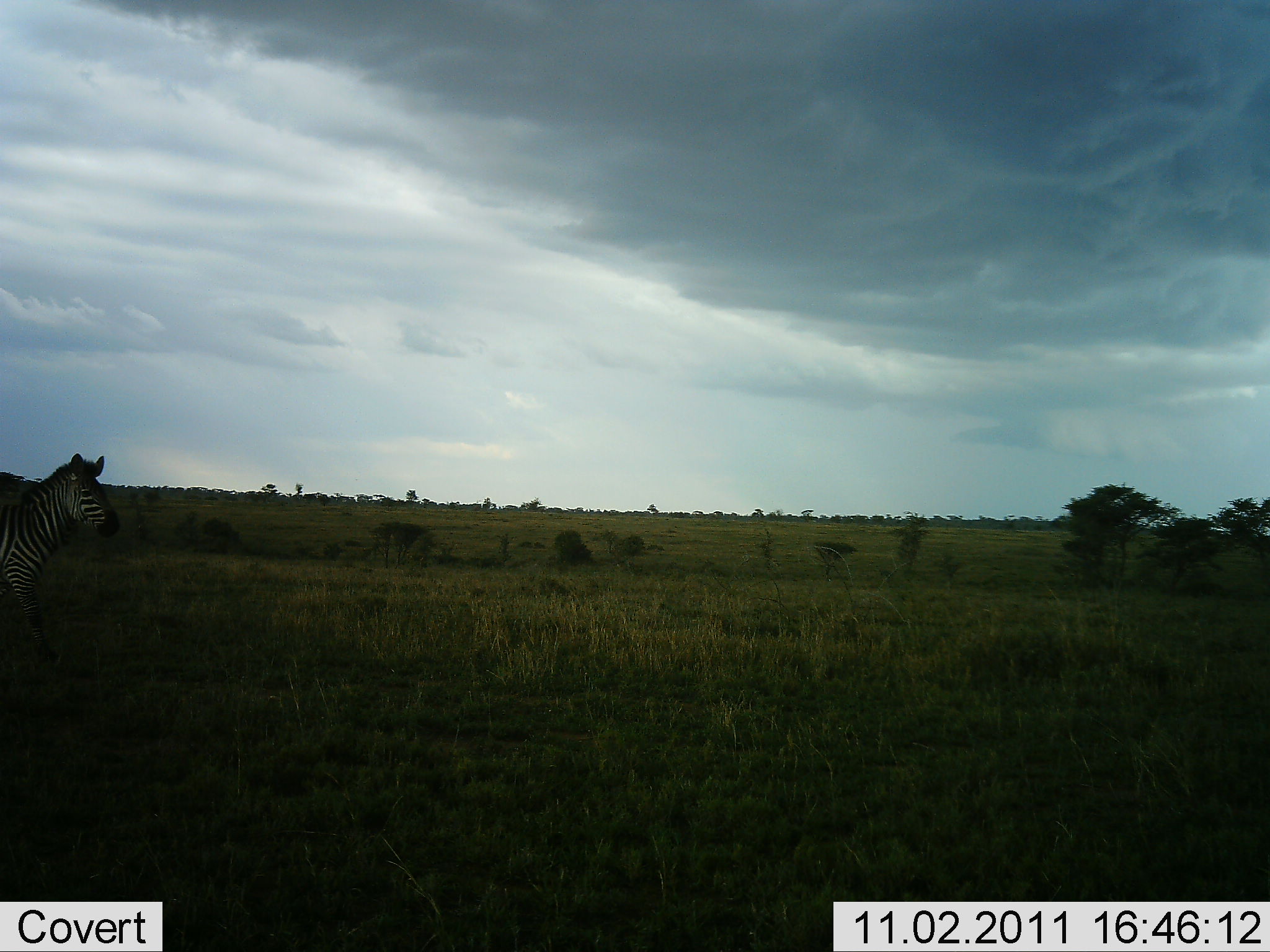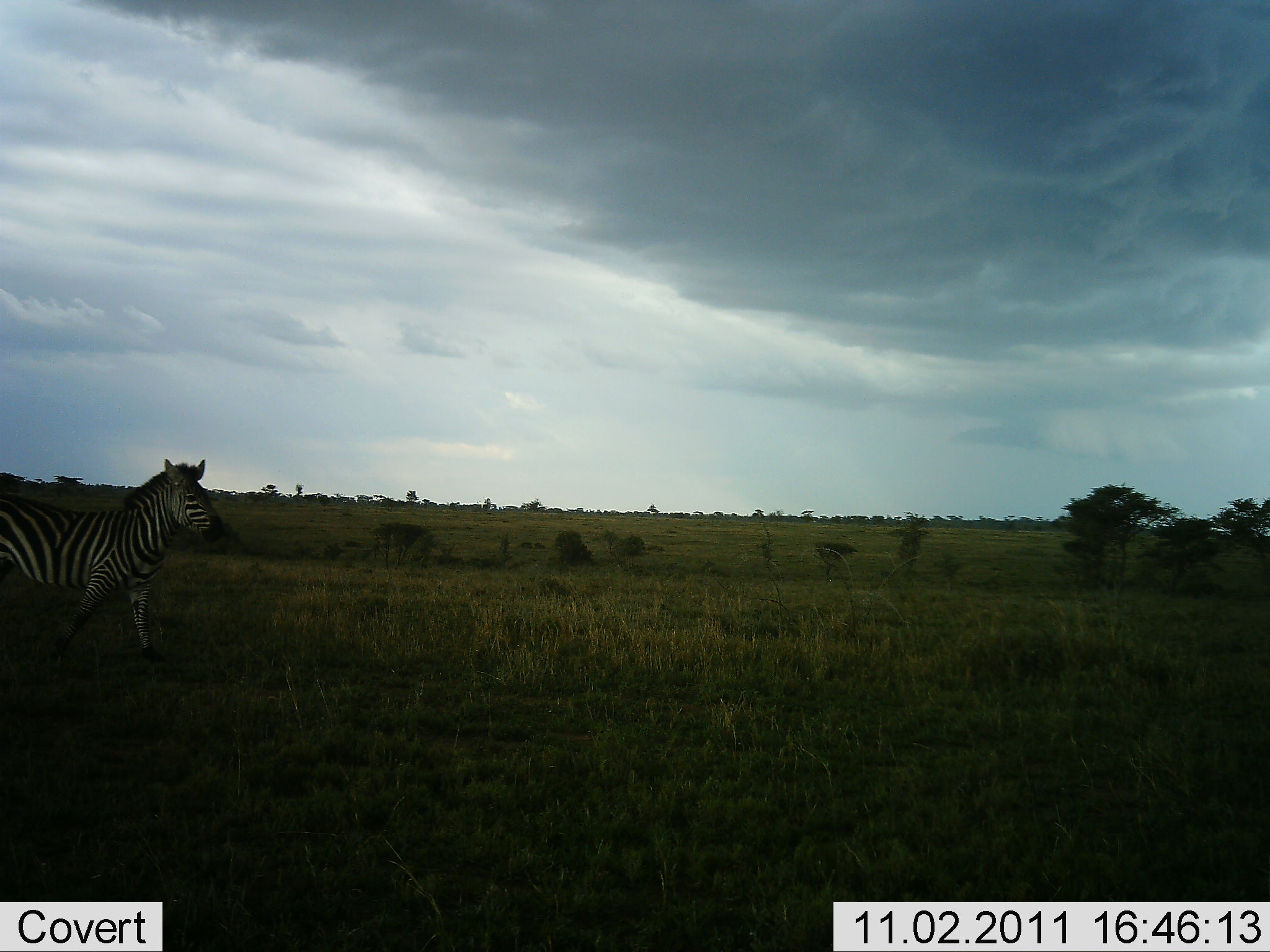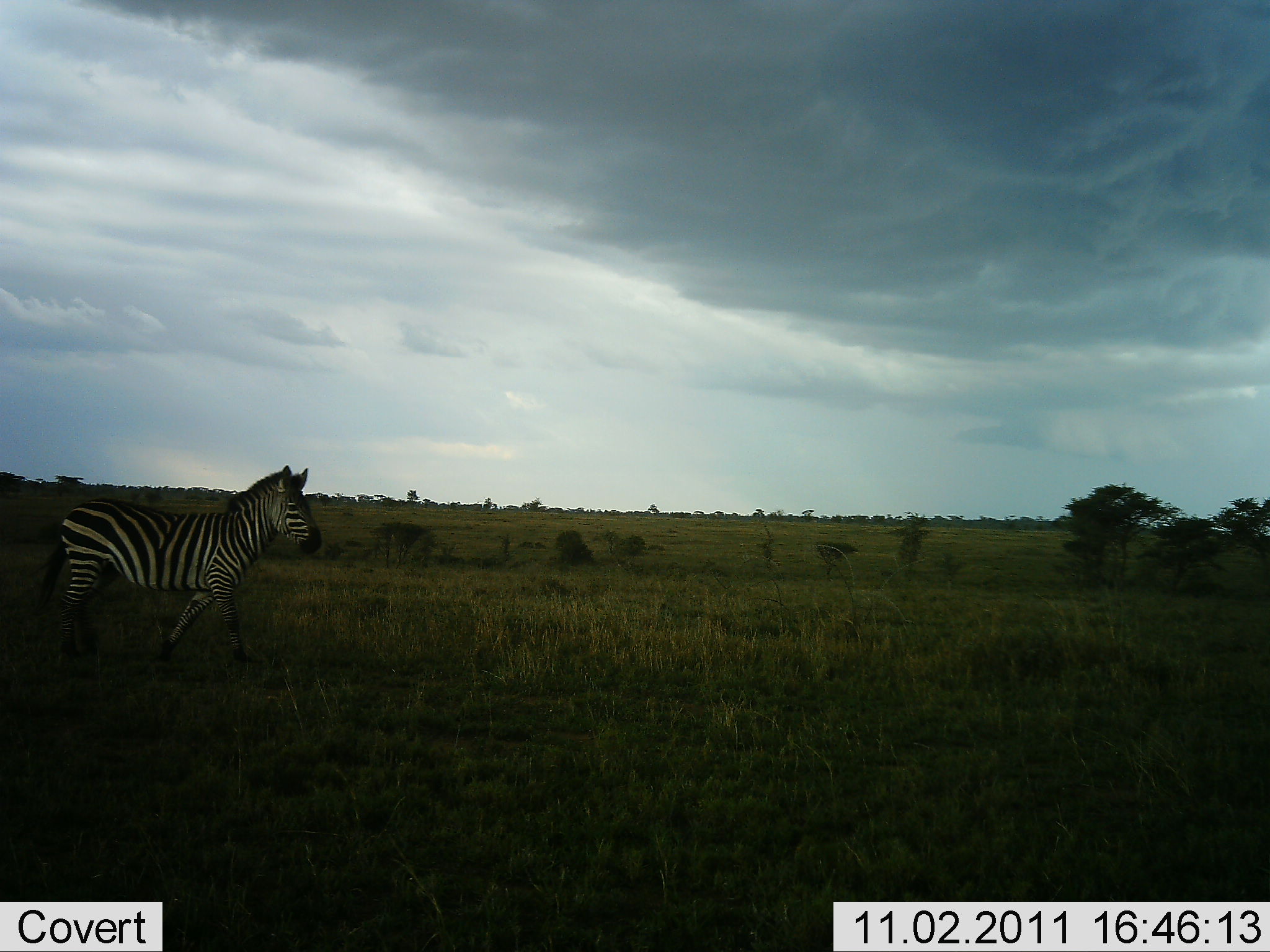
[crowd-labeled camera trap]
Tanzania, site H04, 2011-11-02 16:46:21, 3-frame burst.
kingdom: Animalia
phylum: Chordata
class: Mammalia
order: Perissodactyla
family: Equidae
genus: Equus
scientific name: Equus quagga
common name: plains zebra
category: zebra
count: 1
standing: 0%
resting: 0%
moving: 100%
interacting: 0%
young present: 0%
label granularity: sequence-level